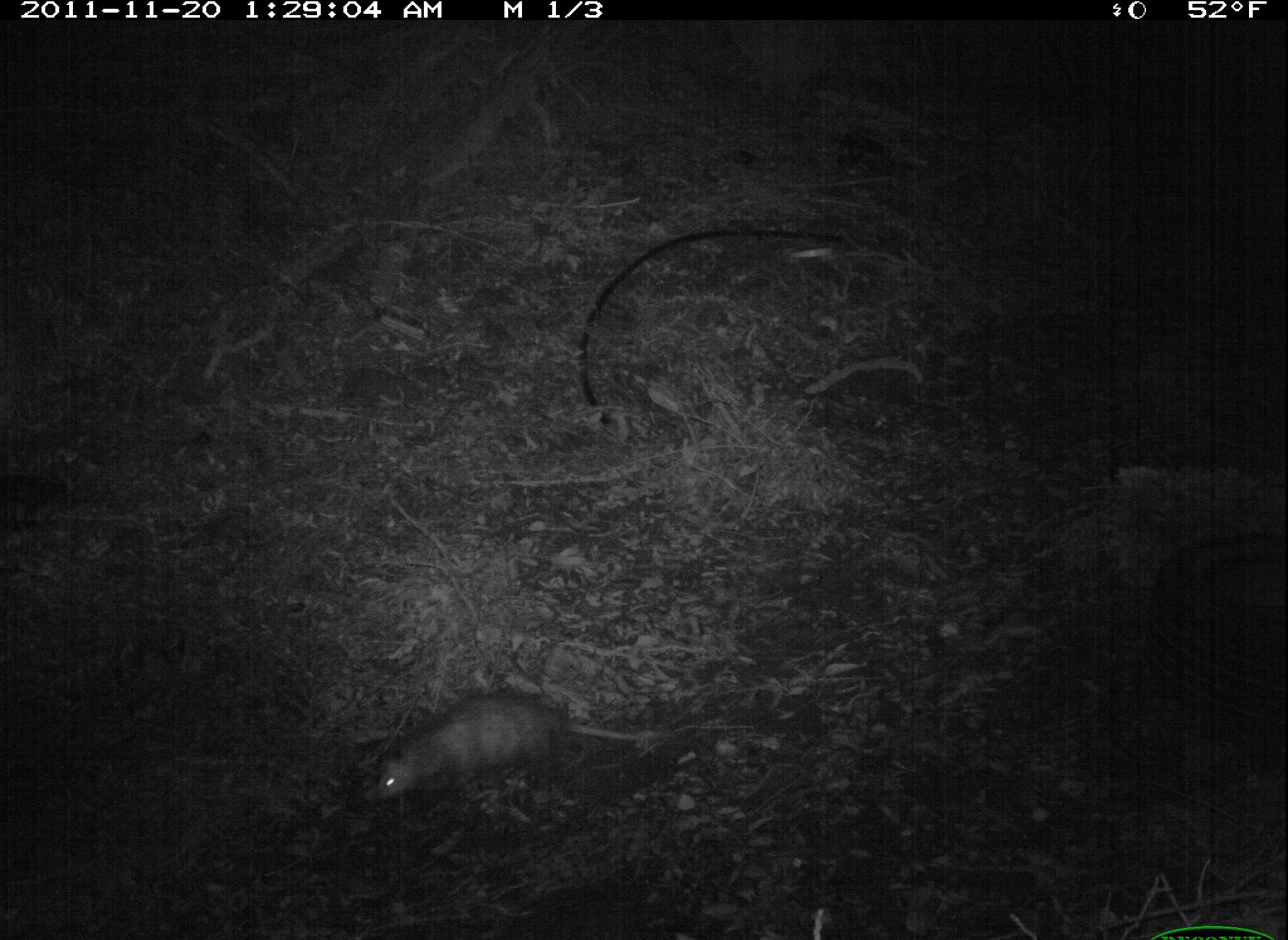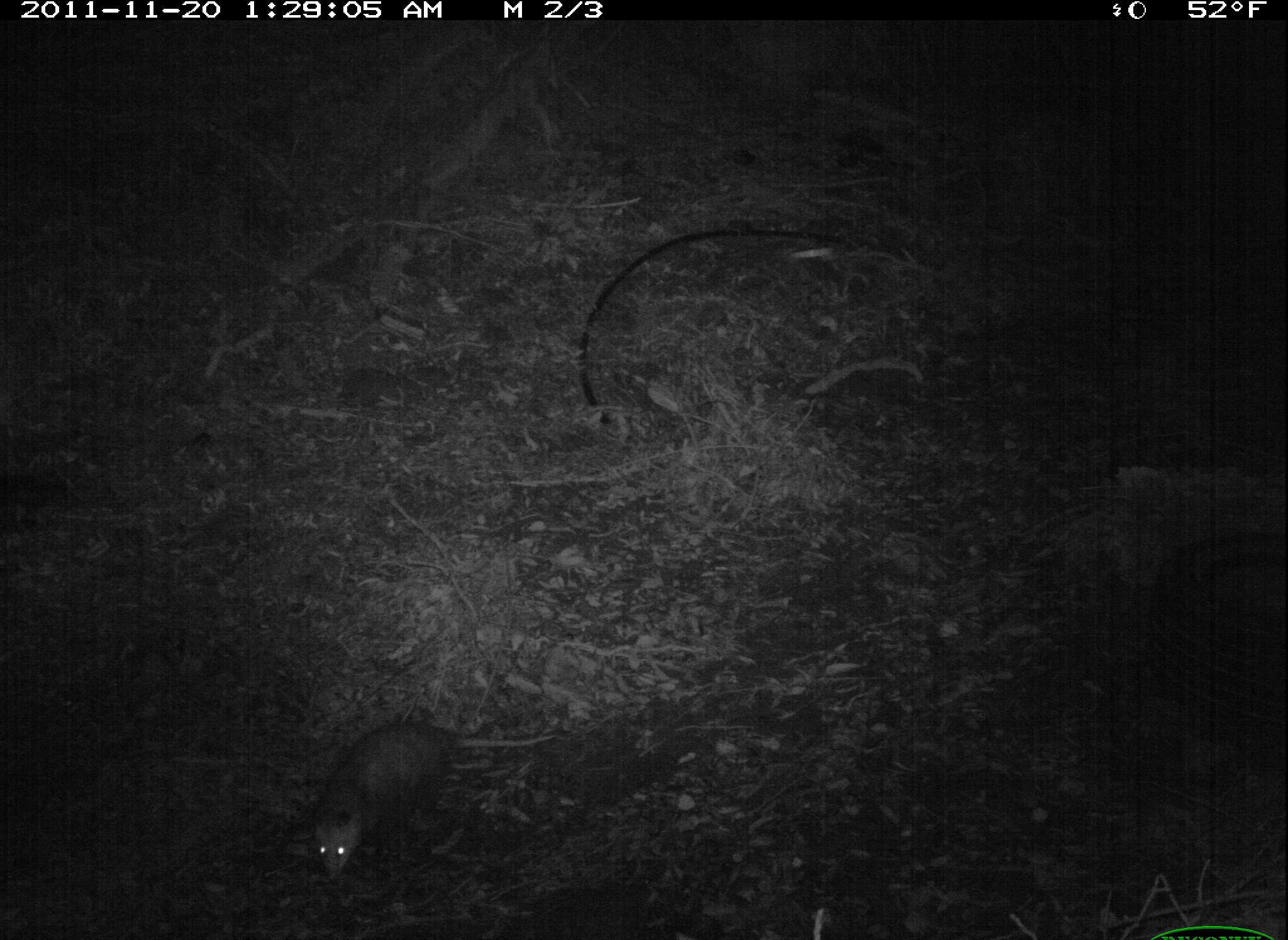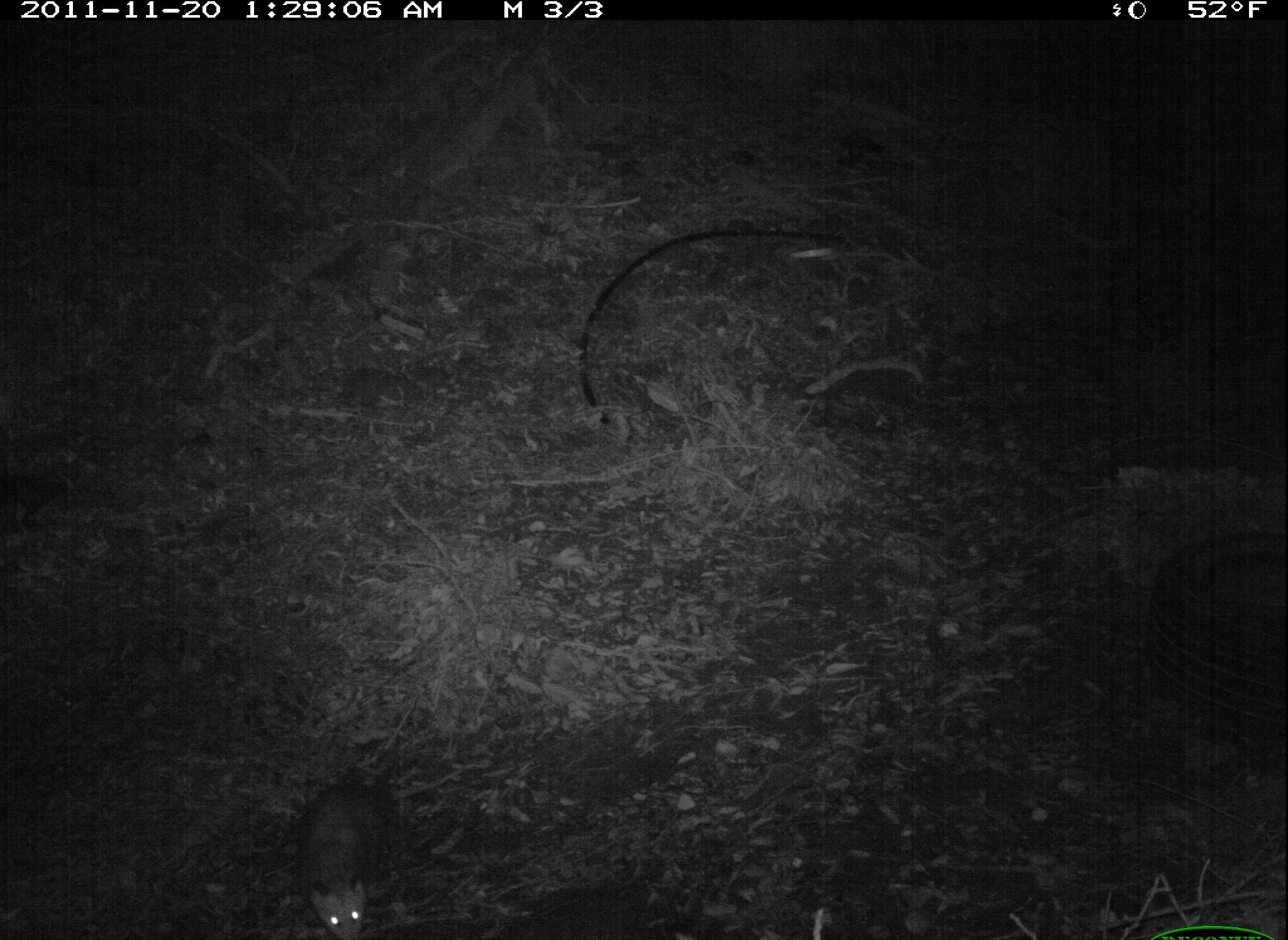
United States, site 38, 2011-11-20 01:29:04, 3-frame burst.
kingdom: Animalia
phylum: Chordata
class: Mammalia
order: Didelphimorphia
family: Didelphidae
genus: Didelphis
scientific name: Didelphis virginiana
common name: virginia opossum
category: opossum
Opossum (virginia opossum) (Didelphis virginiana).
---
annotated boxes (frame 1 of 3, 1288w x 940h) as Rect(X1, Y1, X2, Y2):
opossum: Rect(364, 683, 668, 825)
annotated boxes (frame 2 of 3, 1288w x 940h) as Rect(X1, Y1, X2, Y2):
opossum: Rect(275, 709, 562, 892)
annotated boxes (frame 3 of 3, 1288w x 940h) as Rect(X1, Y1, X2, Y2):
opossum: Rect(283, 751, 501, 940)